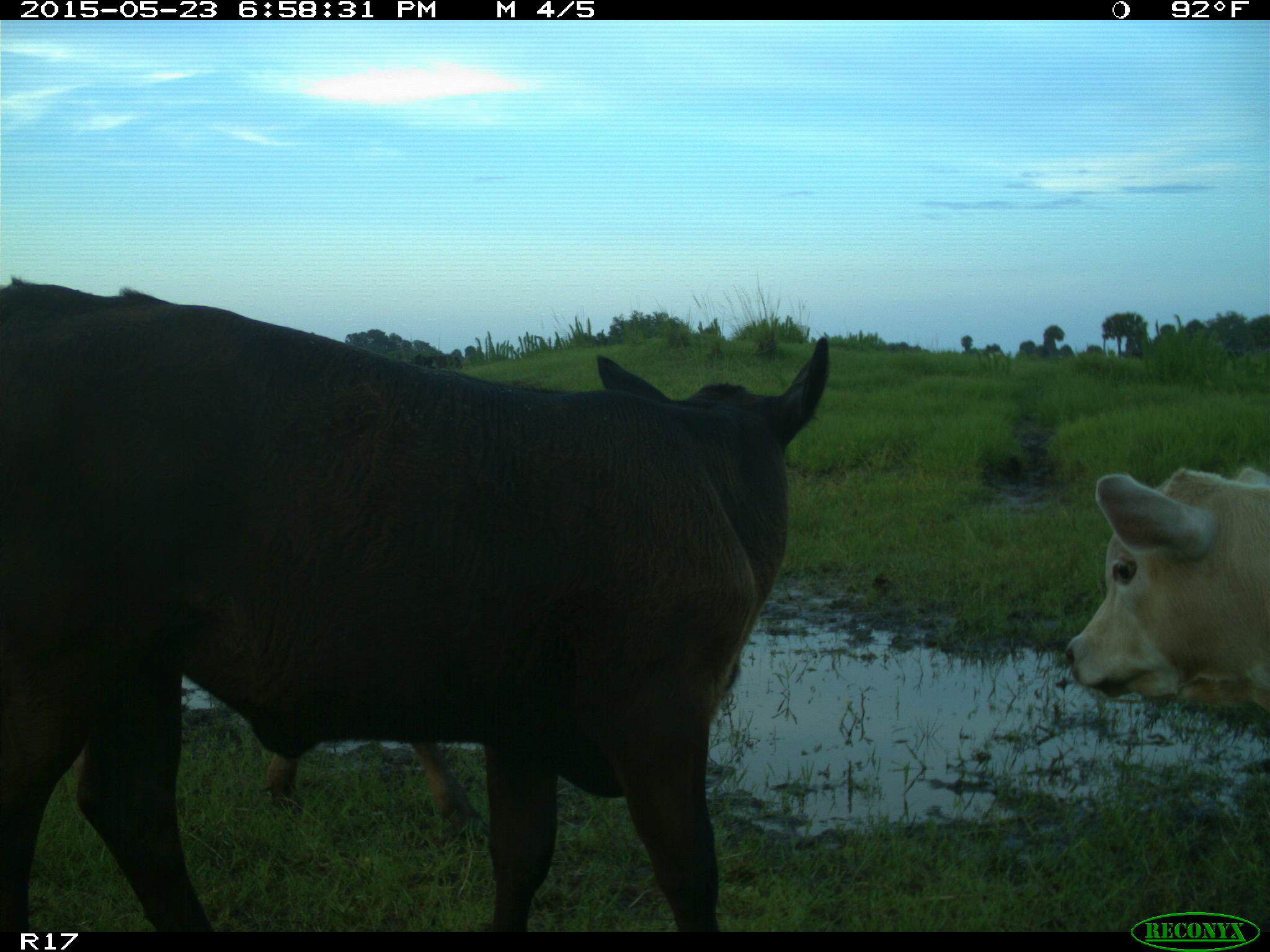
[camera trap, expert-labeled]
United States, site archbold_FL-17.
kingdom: Animalia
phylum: Chordata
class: Mammalia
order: Artiodactyla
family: Bovidae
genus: Bos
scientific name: Bos taurus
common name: domestic cow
Bos taurus (domestic cow).